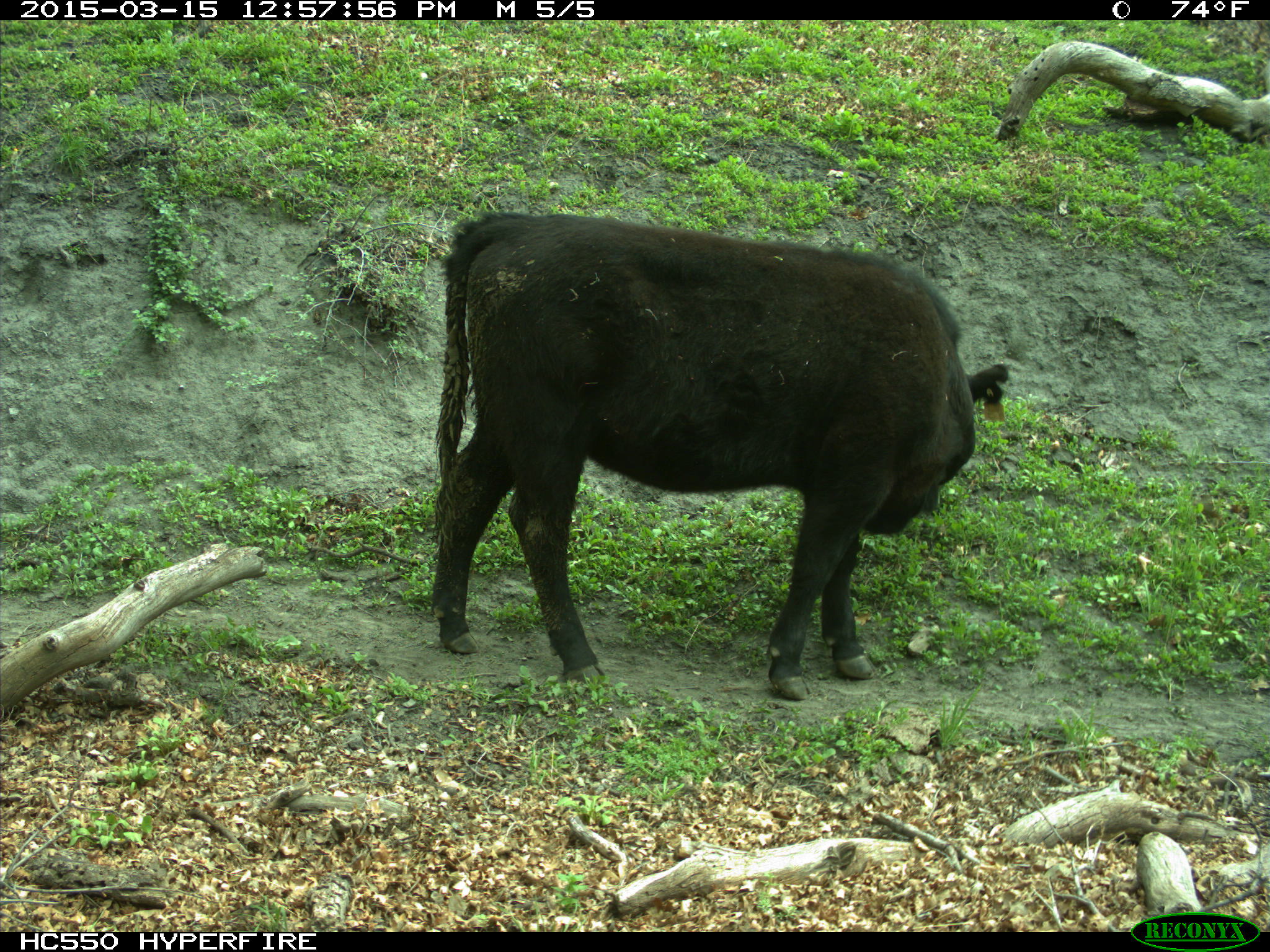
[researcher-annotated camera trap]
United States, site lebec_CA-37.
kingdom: Animalia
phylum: Chordata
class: Mammalia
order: Artiodactyla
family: Bovidae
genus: Bos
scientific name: Bos taurus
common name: domestic cow